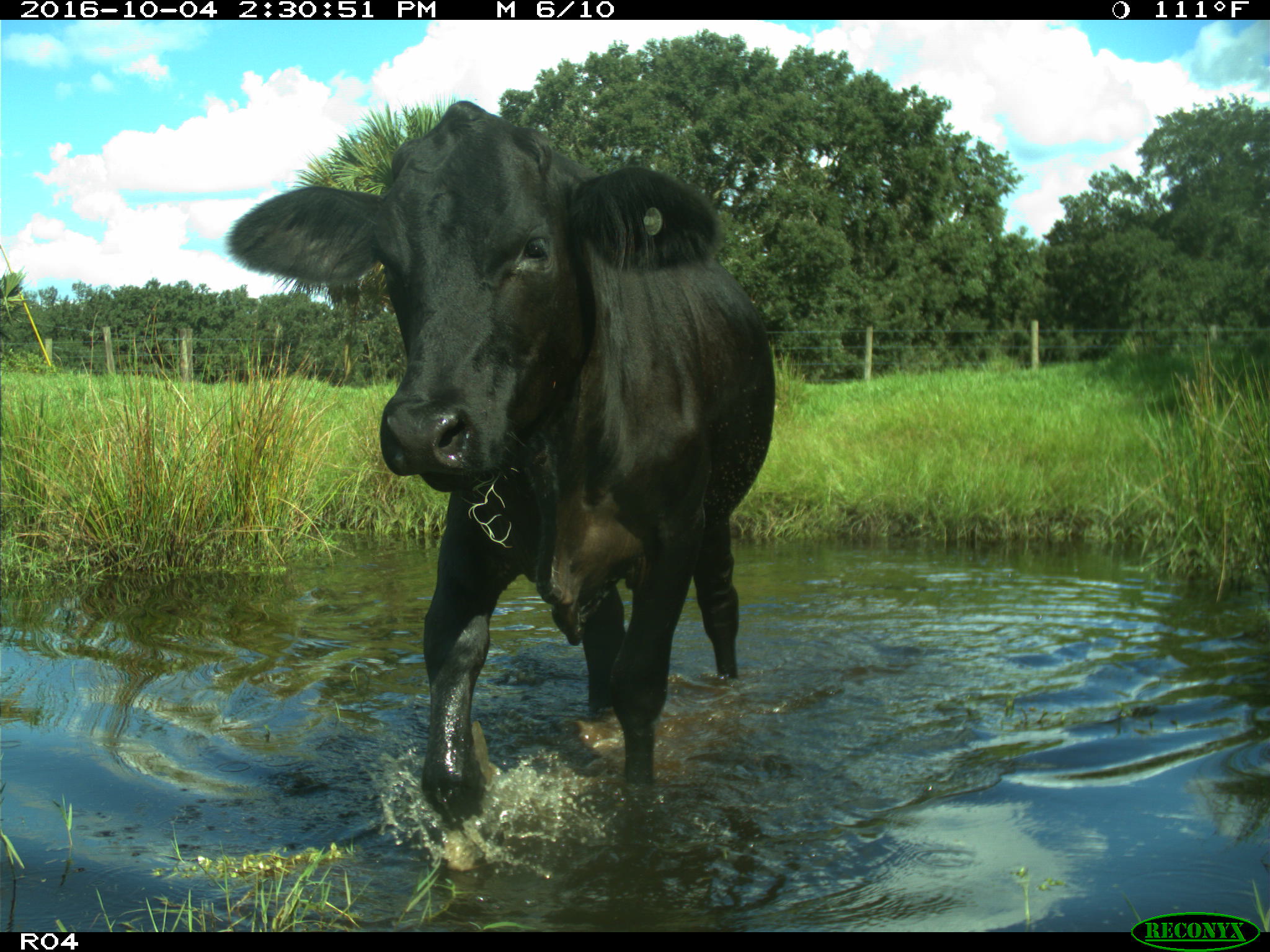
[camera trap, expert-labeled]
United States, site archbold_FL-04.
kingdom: Animalia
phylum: Chordata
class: Mammalia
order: Artiodactyla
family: Bovidae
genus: Bos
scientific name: Bos taurus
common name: domestic cow